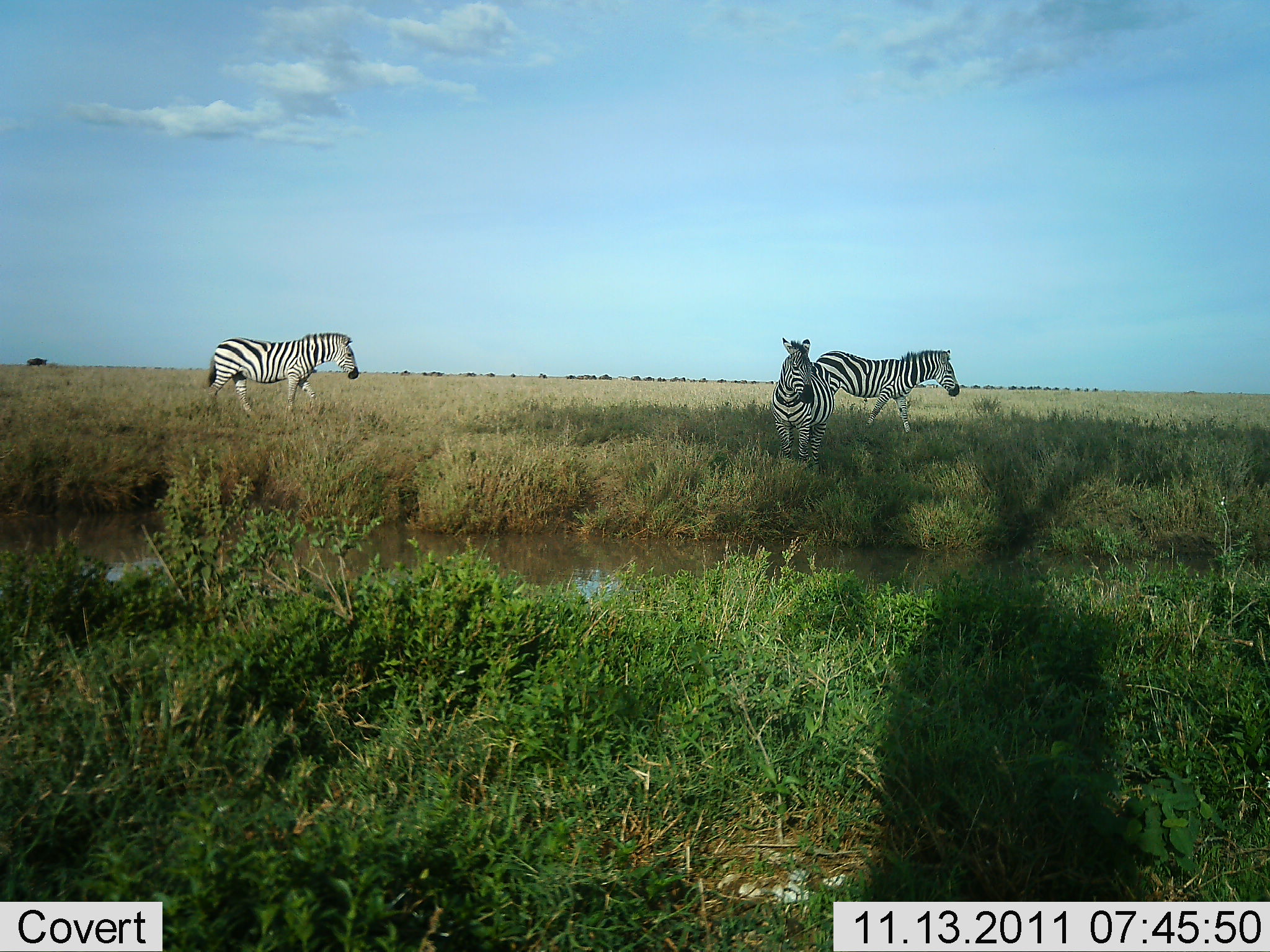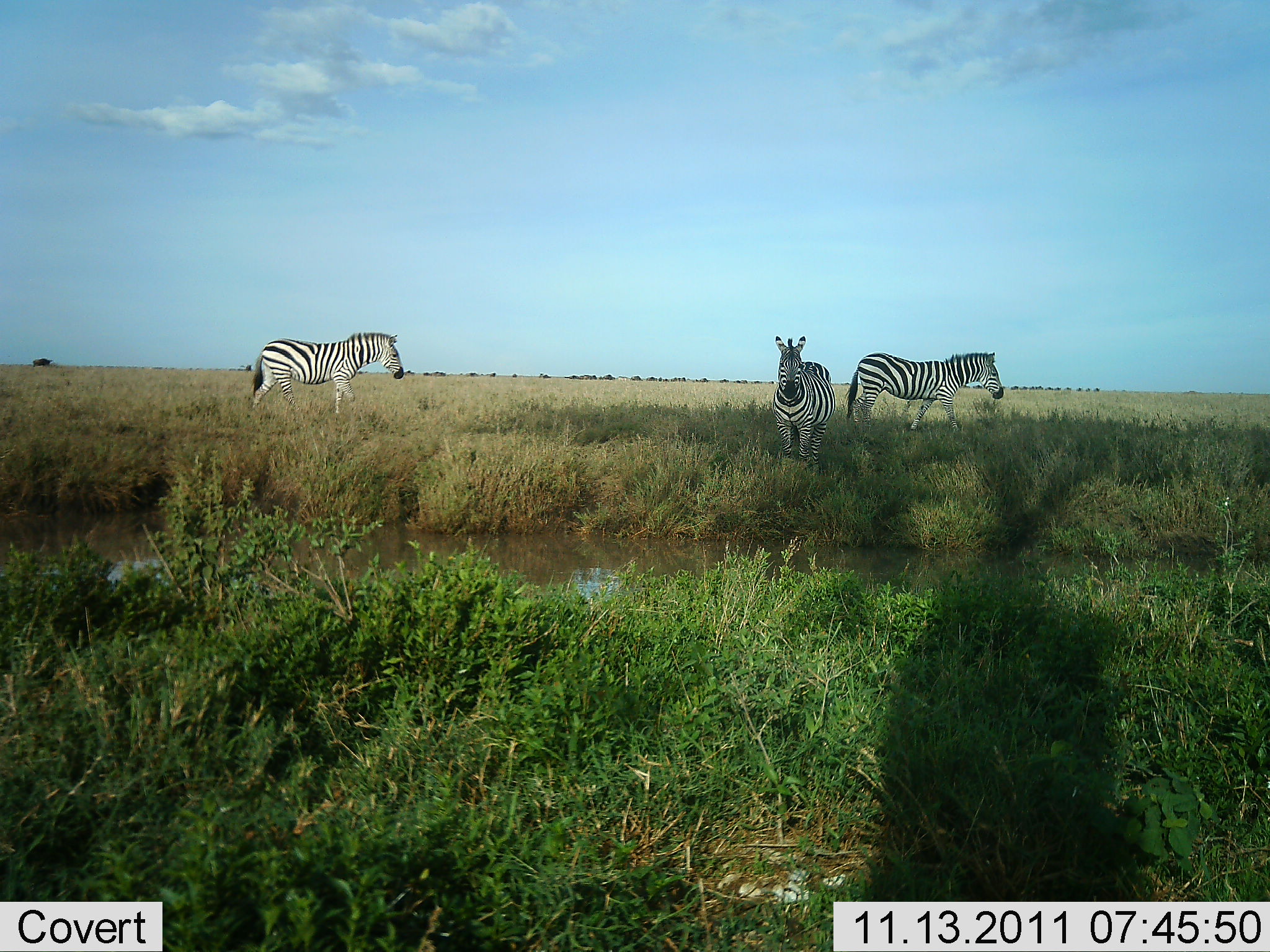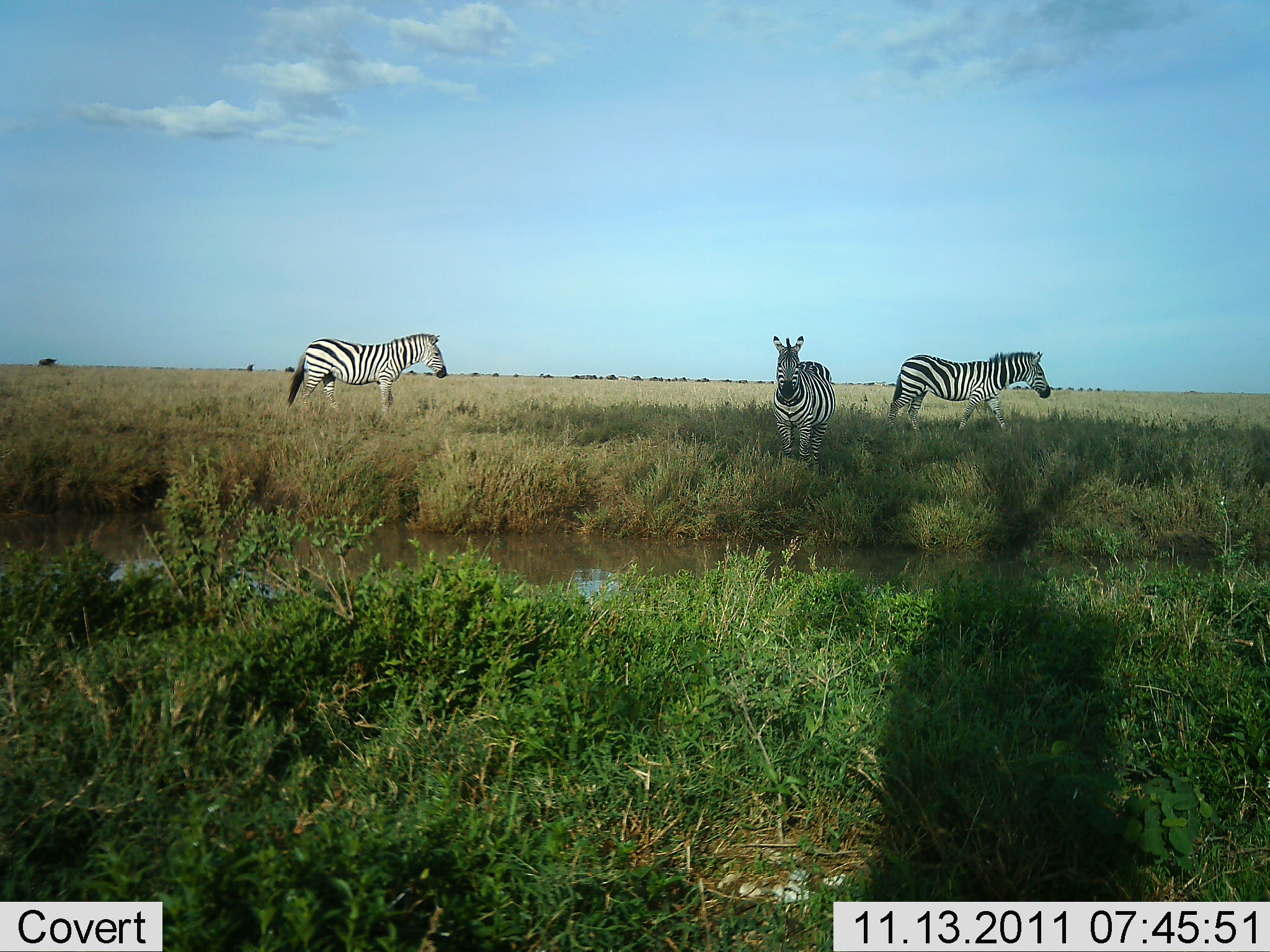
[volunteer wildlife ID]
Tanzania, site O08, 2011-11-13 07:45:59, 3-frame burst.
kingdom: Animalia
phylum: Chordata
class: Mammalia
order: Perissodactyla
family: Equidae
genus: Equus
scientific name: Equus quagga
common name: plains zebra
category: zebra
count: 3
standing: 87%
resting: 0%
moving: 80%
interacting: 0%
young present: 0%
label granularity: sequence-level